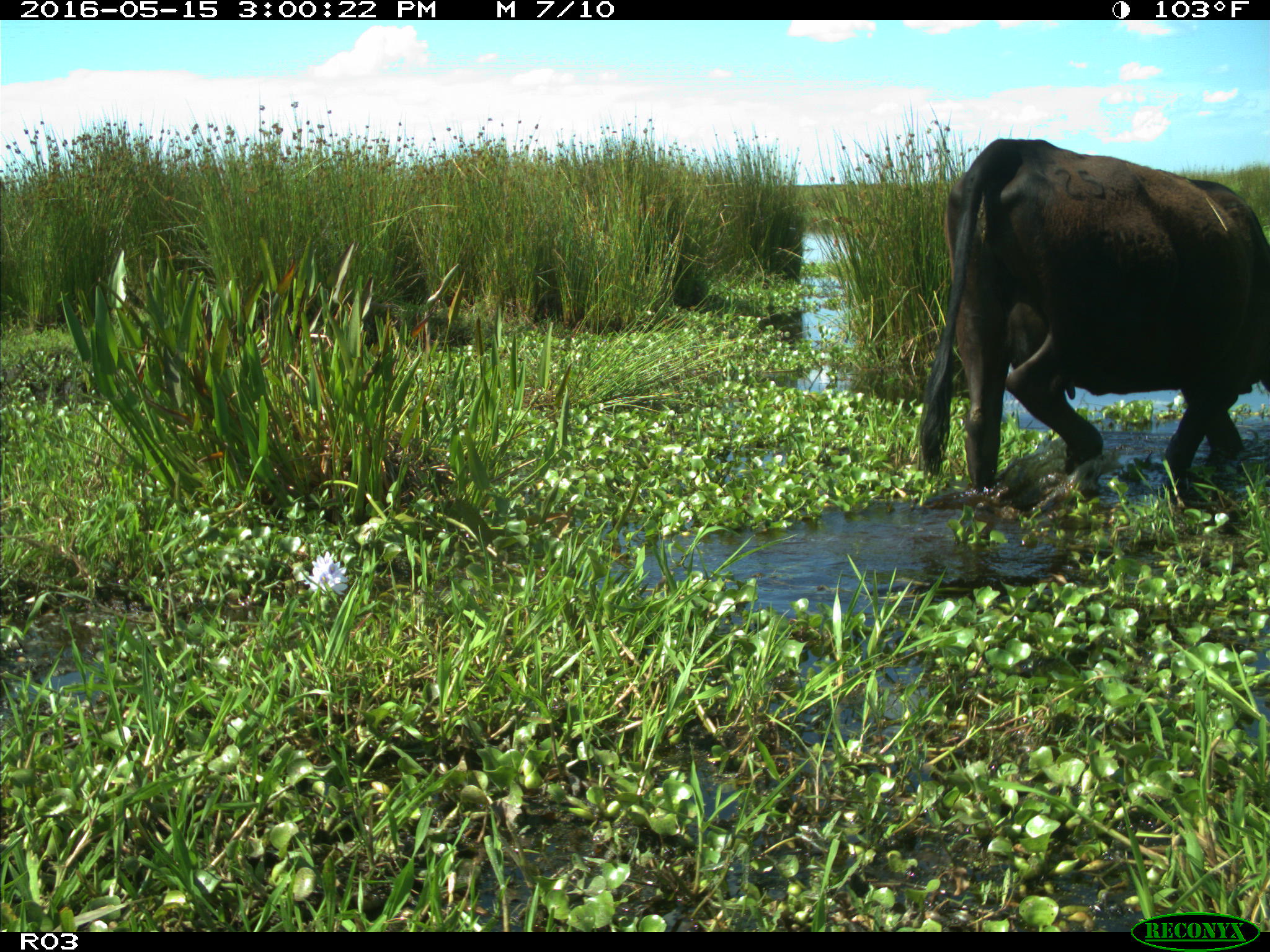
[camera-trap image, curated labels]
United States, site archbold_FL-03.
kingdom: Animalia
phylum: Chordata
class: Mammalia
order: Artiodactyla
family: Bovidae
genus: Bos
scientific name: Bos taurus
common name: domestic cow